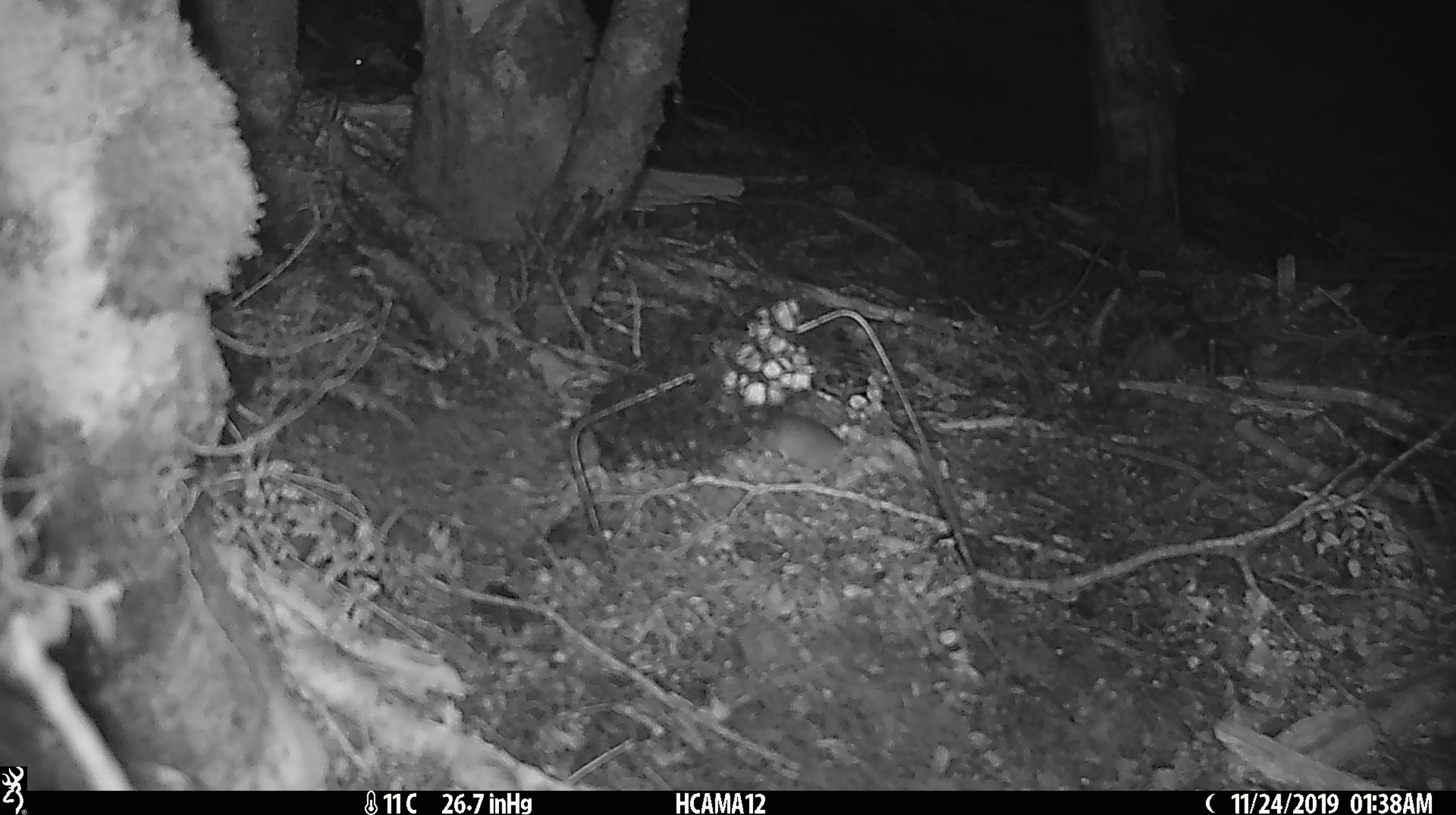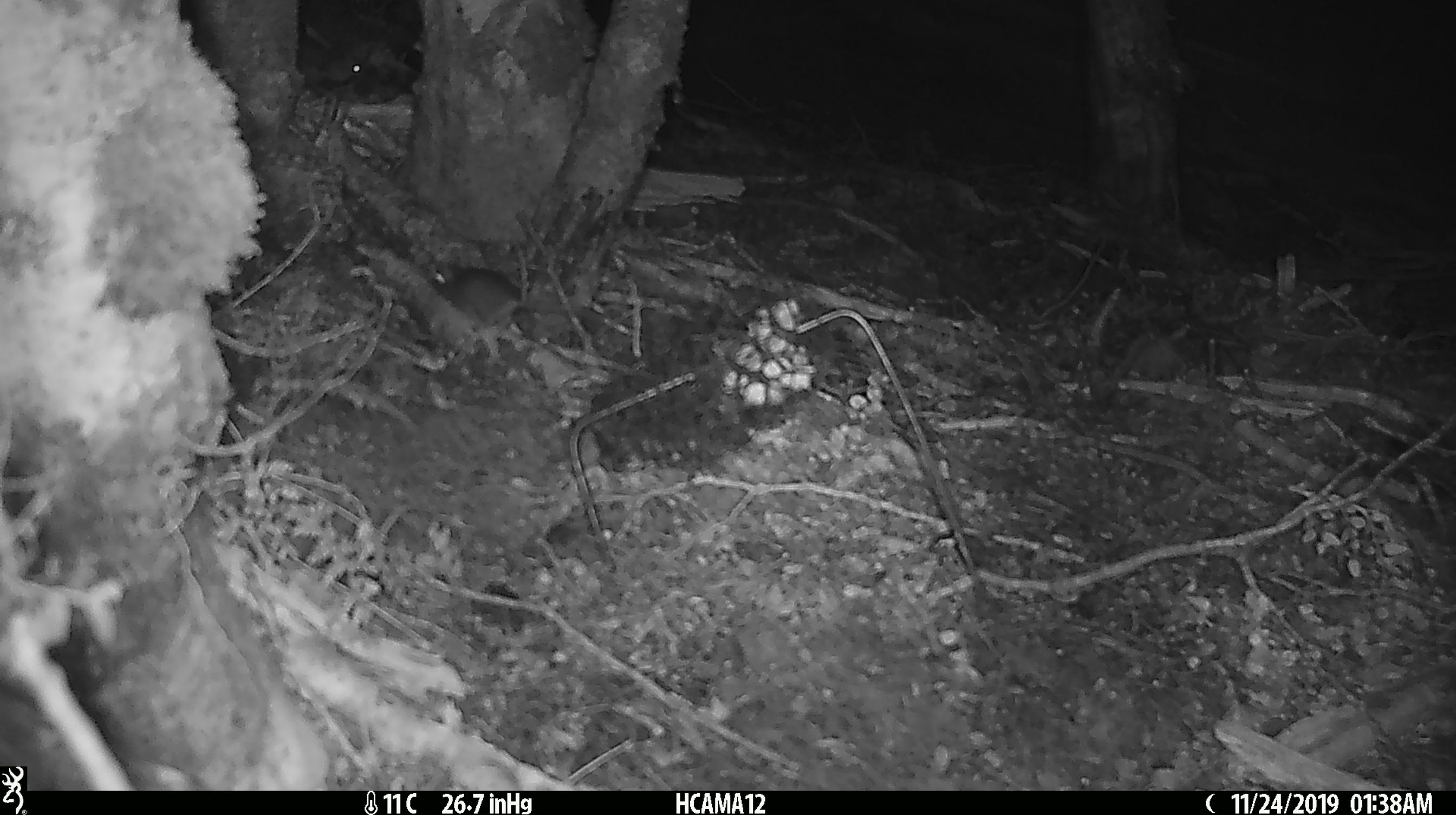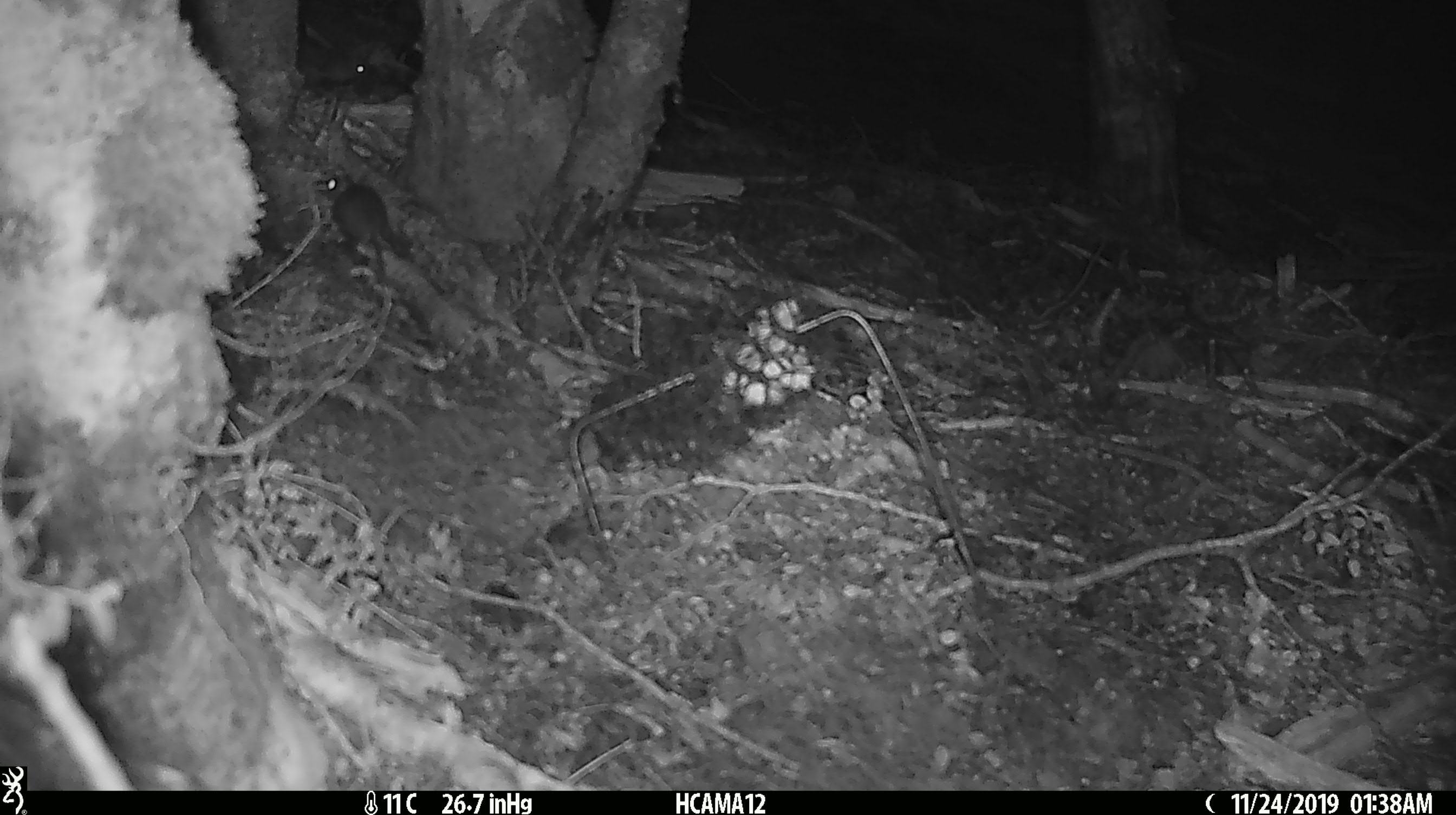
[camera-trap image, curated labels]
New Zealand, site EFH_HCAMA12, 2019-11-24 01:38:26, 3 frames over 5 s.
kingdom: Animalia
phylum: Chordata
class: Mammalia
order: Rodentia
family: Muridae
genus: Mus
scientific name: Mus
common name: mouse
Mouse (Mus).